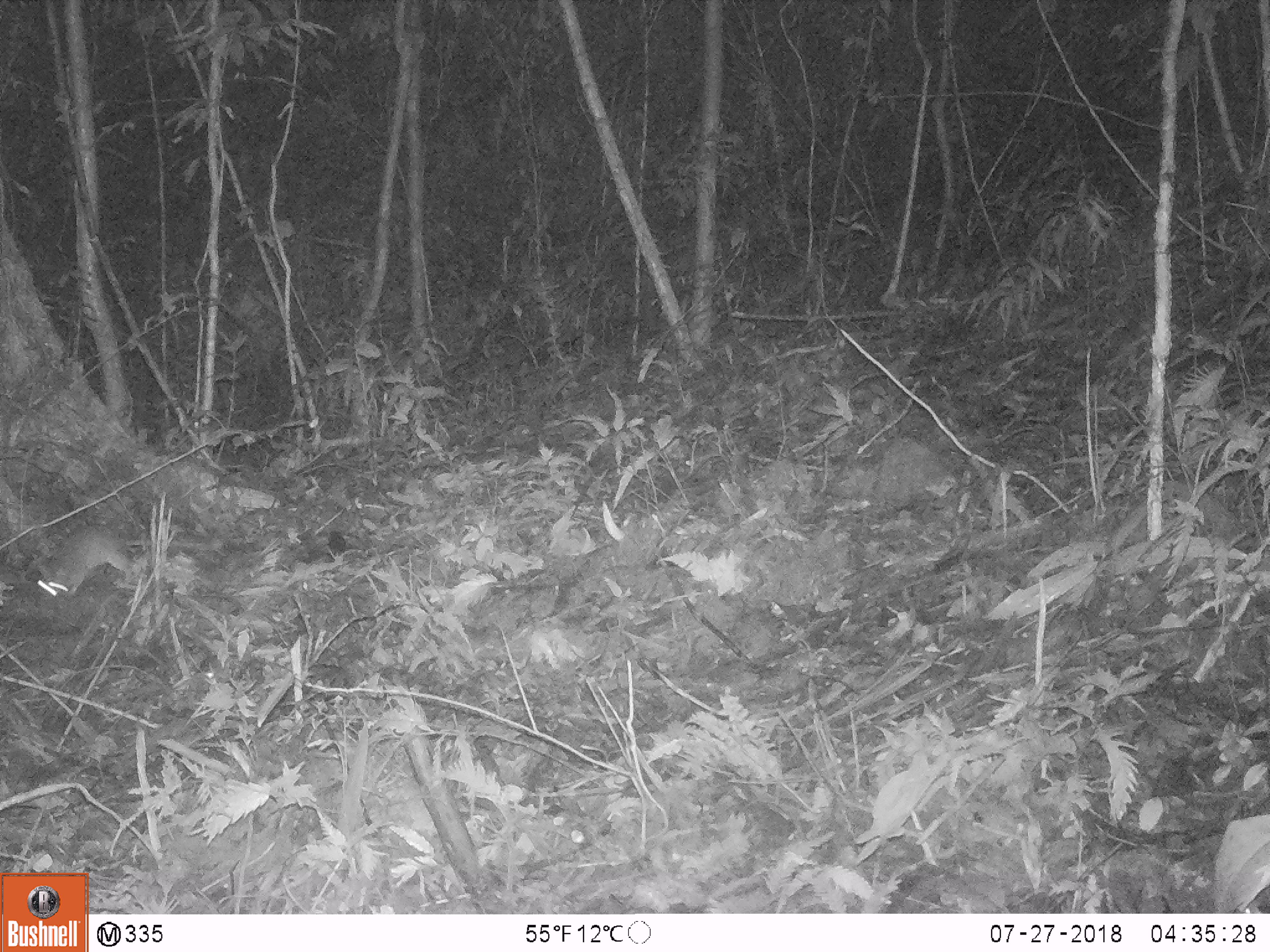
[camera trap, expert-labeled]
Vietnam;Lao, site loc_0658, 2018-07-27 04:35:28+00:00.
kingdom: Animalia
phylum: Chordata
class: Mammalia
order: Rodentia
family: Muridae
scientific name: Muridae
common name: old-world mice and rats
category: unidentified murid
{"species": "unidentified murid (old-world mice and rats) (Muridae)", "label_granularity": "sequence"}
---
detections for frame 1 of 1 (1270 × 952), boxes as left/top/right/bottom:
unidentified murid: 37/524/220/598